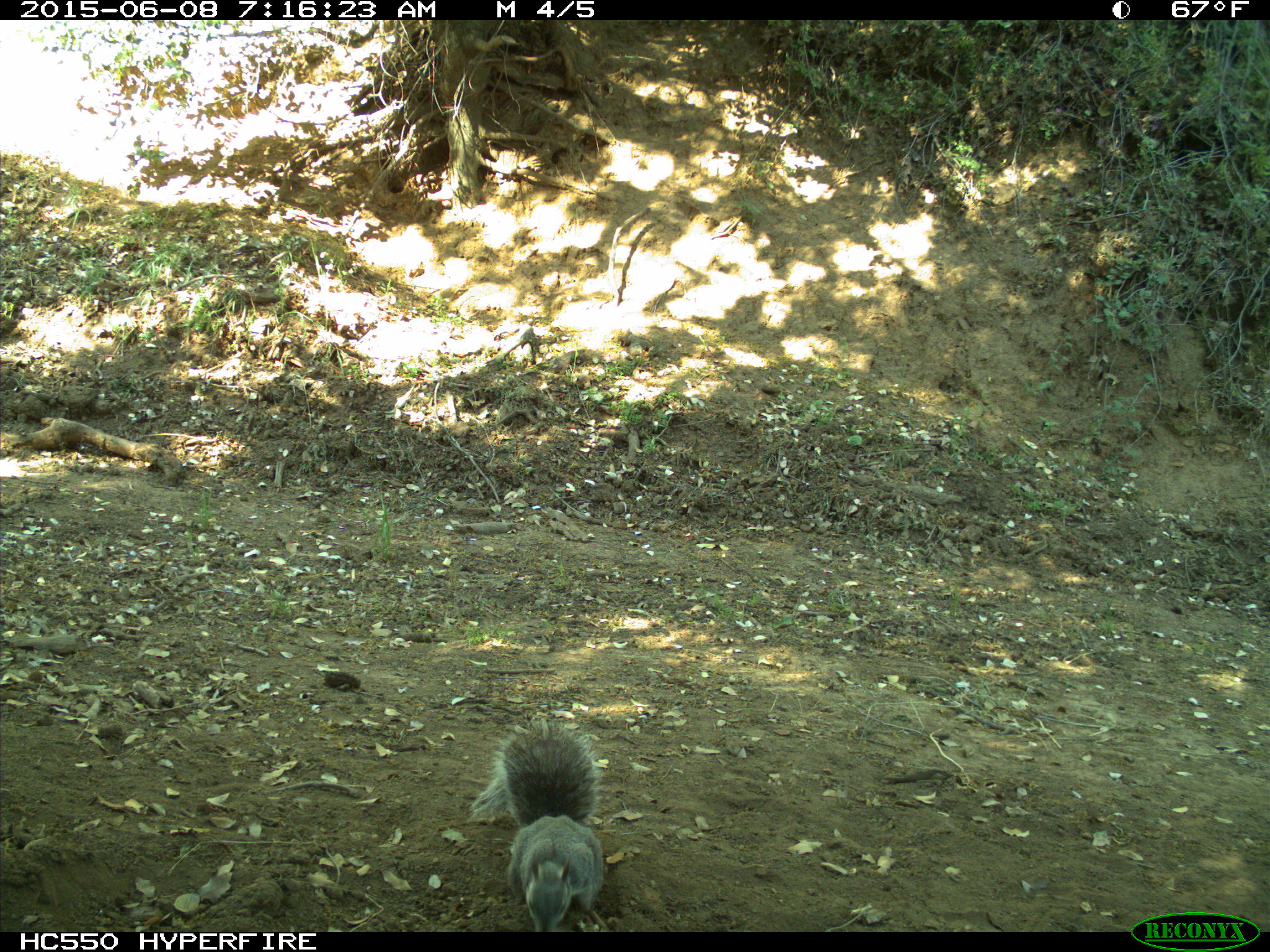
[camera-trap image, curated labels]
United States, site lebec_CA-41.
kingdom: Animalia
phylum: Chordata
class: Mammalia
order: Rodentia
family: Sciuridae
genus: Sciurus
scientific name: Sciurus carolinensis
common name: eastern gray squirrel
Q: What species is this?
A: Sciurus carolinensis (eastern gray squirrel).